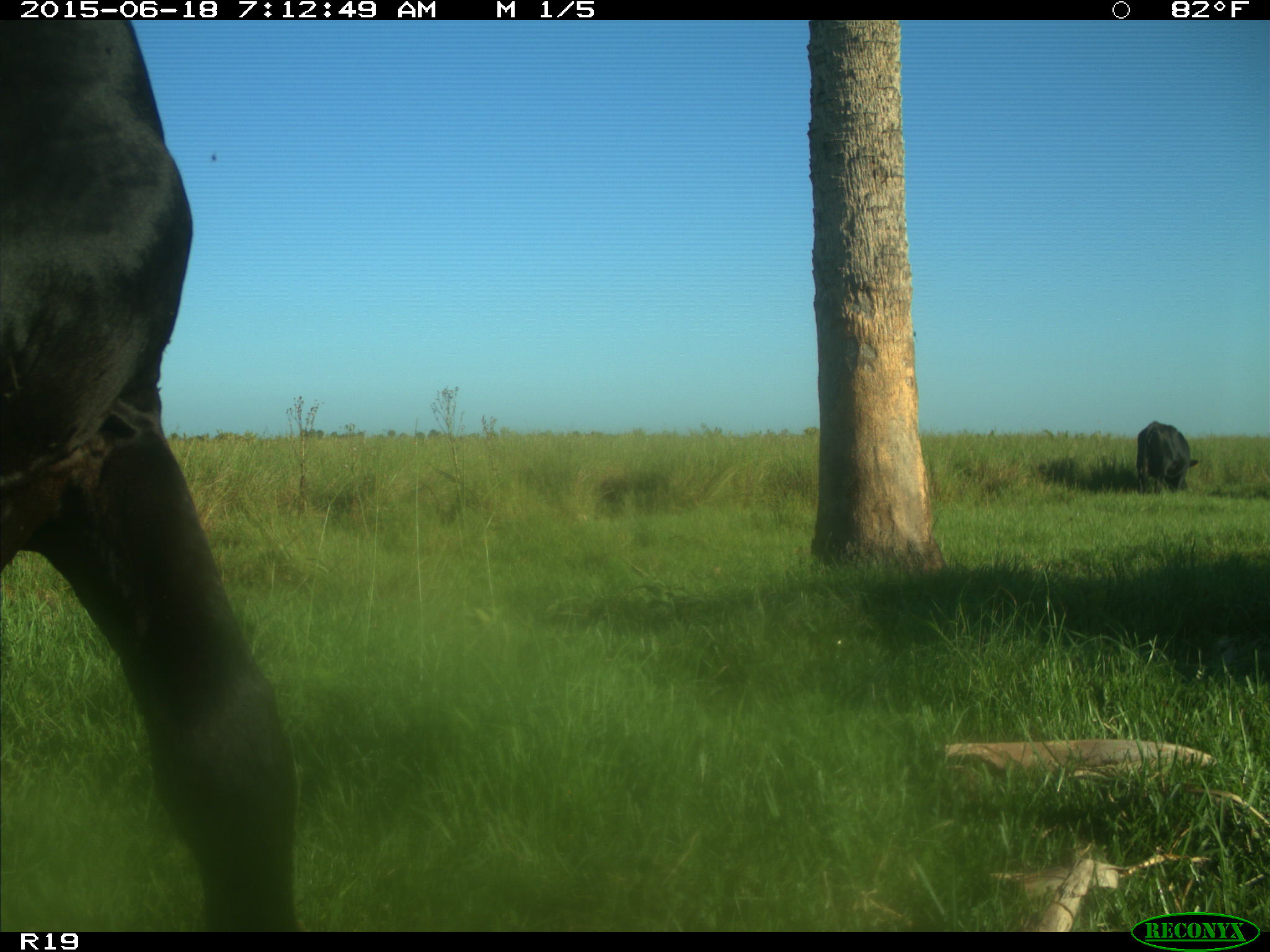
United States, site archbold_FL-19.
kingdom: Animalia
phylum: Chordata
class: Mammalia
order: Artiodactyla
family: Bovidae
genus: Bos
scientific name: Bos taurus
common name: domestic cow